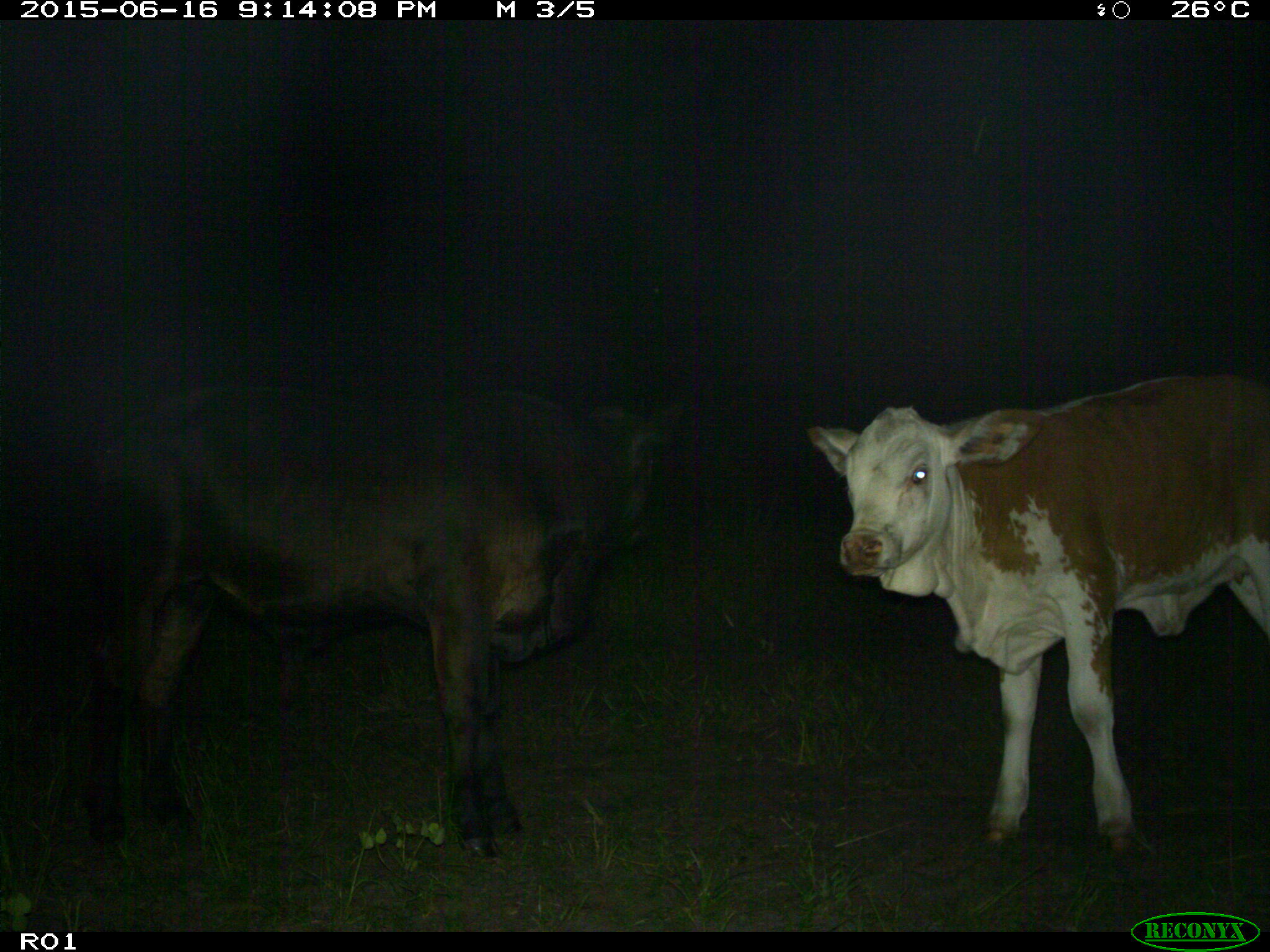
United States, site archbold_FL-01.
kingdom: Animalia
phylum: Chordata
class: Mammalia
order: Artiodactyla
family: Bovidae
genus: Bos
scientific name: Bos taurus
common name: domestic cow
Bos taurus (domestic cow).